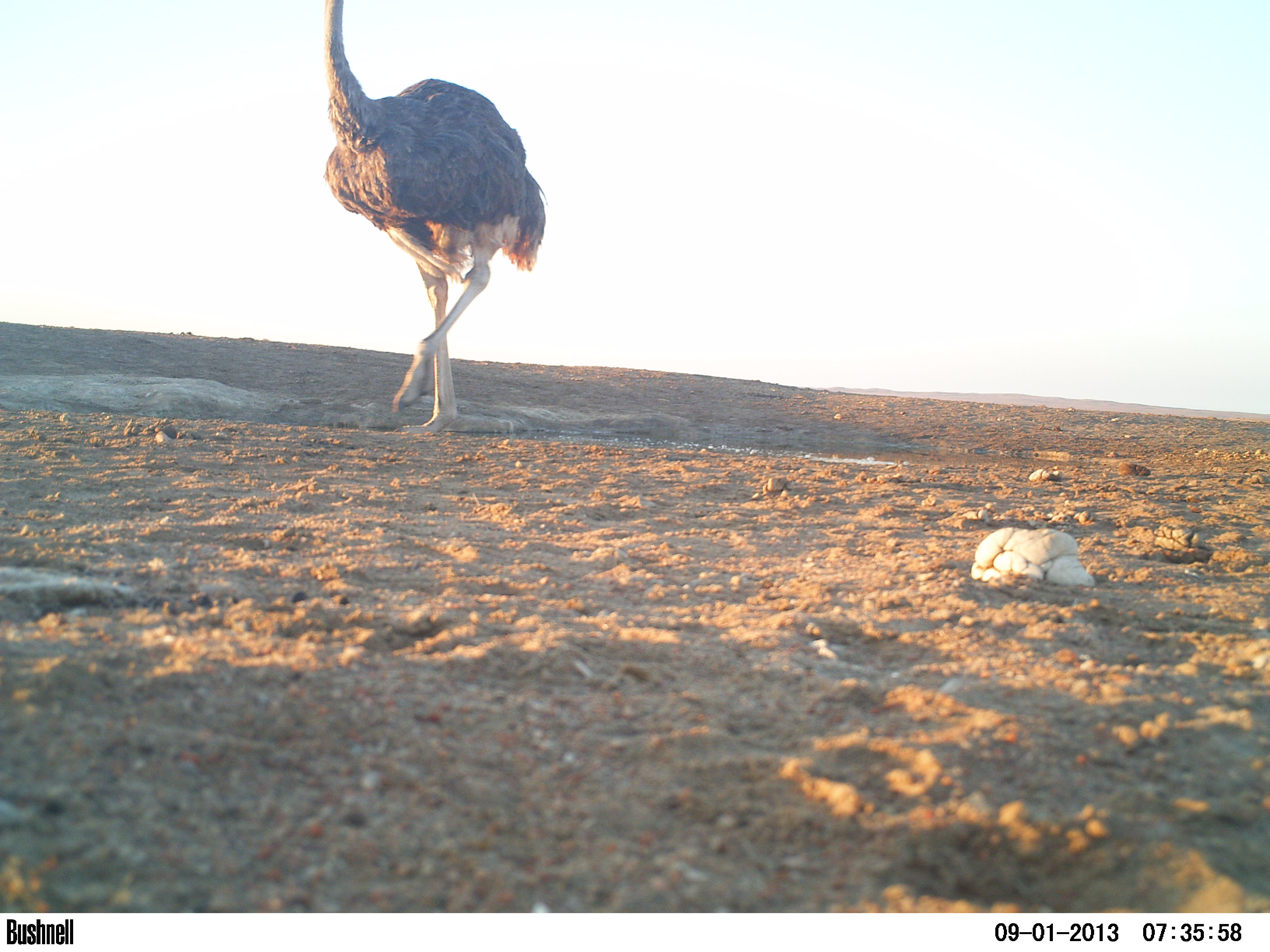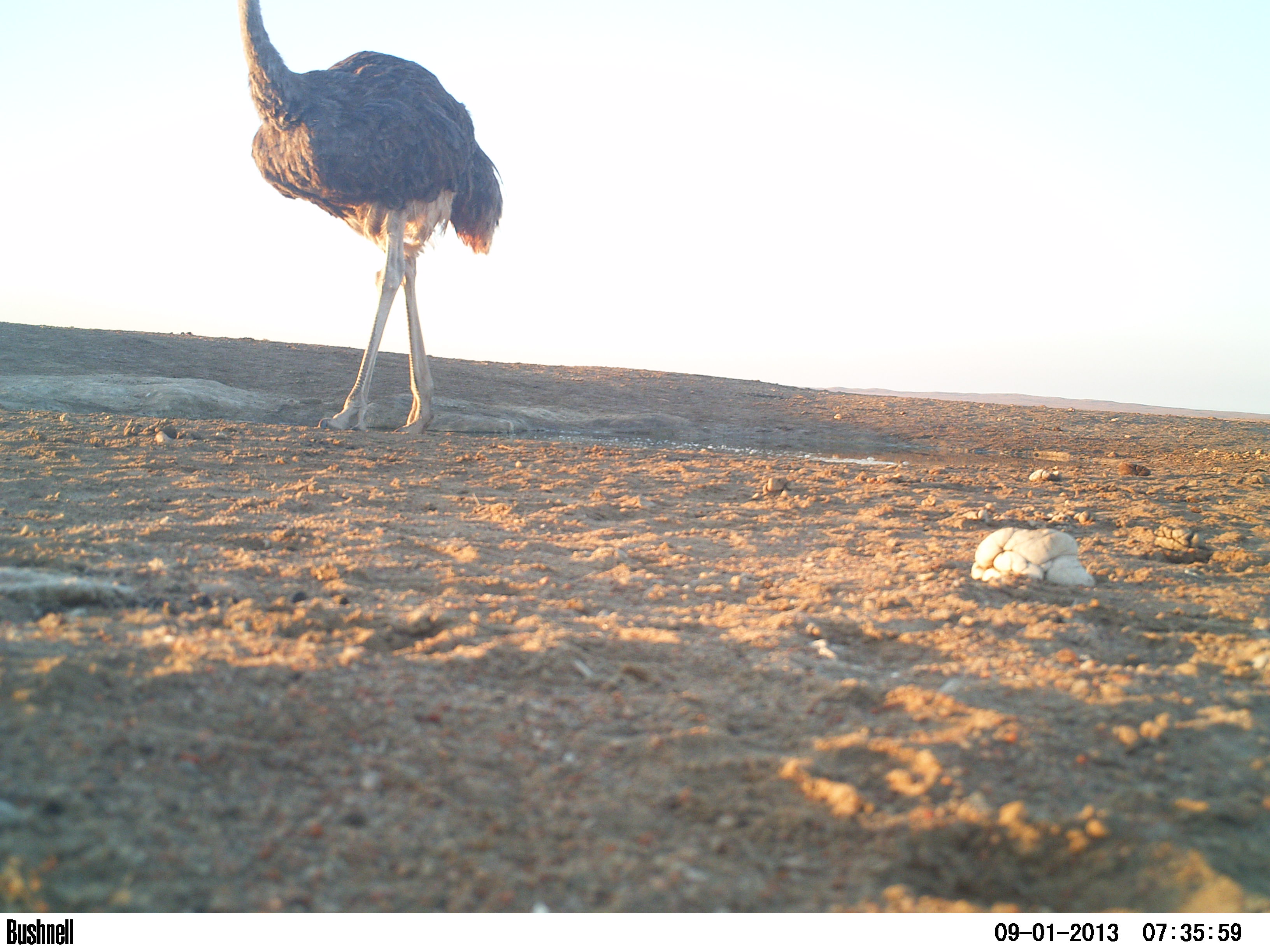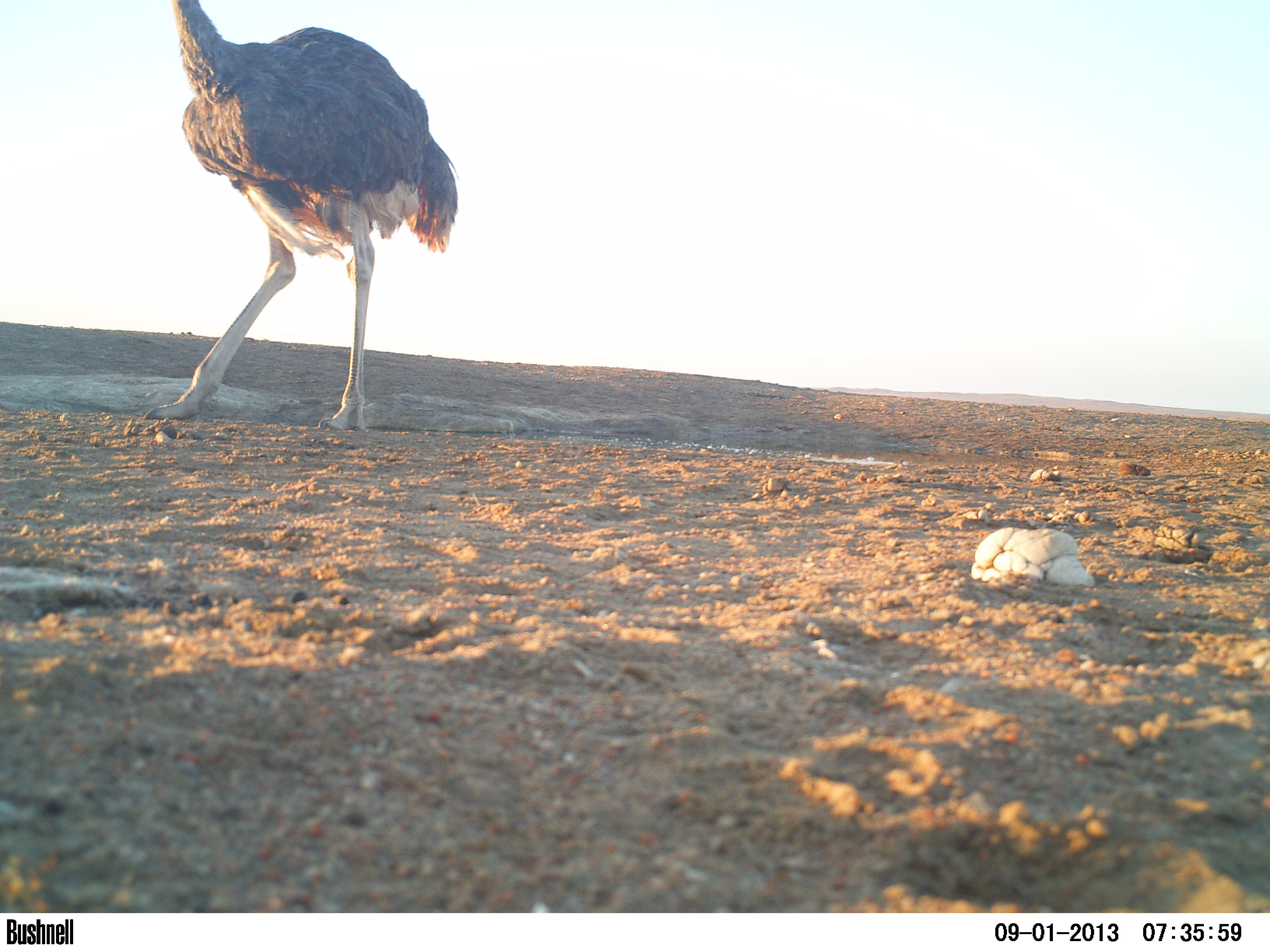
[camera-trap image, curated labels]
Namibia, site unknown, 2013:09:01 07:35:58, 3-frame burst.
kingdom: Animalia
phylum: Chordata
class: Aves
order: Struthioniformes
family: Struthionidae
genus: Struthio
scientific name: Struthio camelus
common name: common ostrich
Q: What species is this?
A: Struthio camelus (common ostrich).